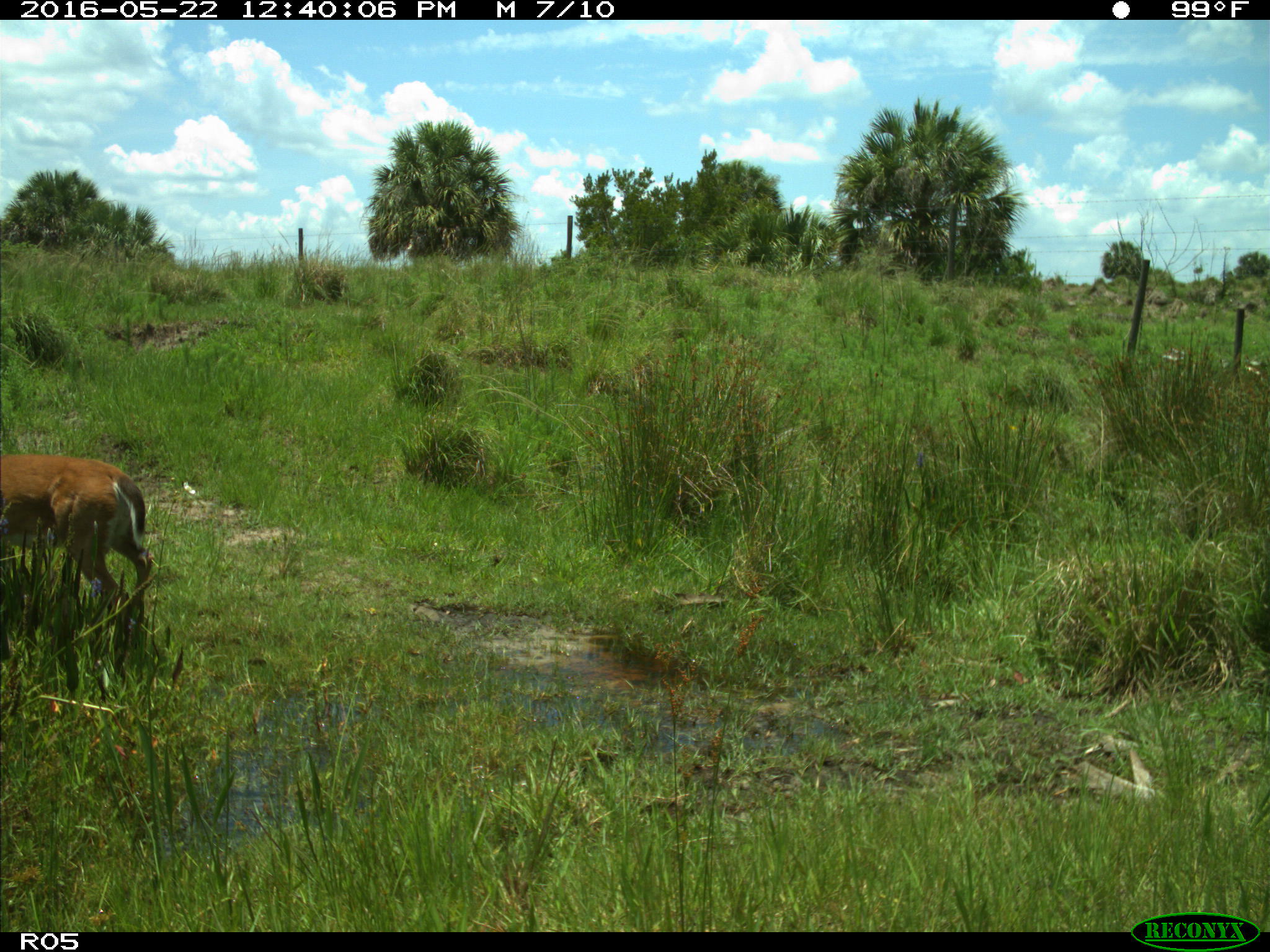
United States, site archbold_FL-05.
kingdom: Animalia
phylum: Chordata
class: Mammalia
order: Artiodactyla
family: Cervidae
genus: Odocoileus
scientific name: Odocoileus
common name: deer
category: unidentified deer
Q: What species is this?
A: Unidentified deer (deer) (Odocoileus).